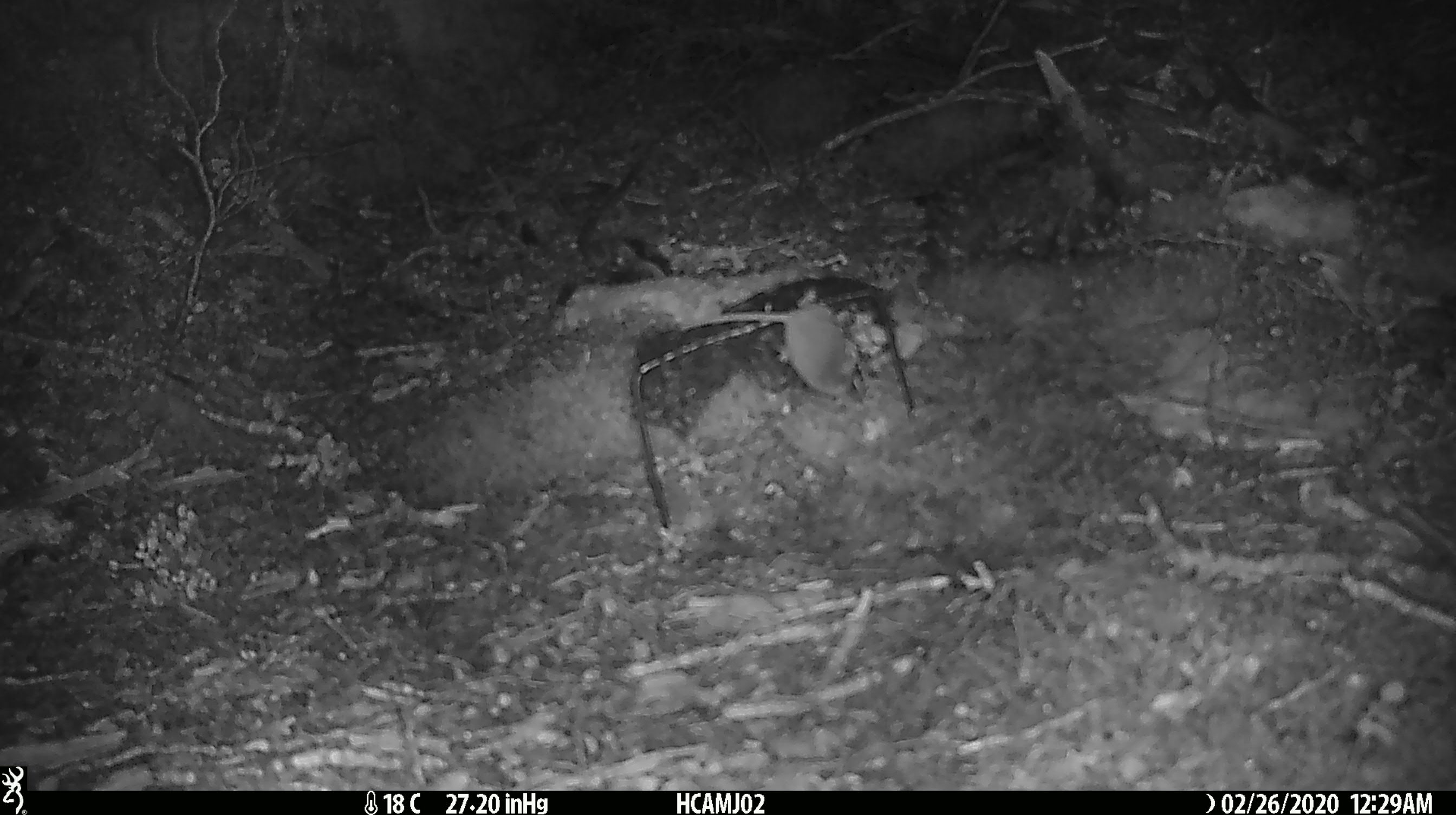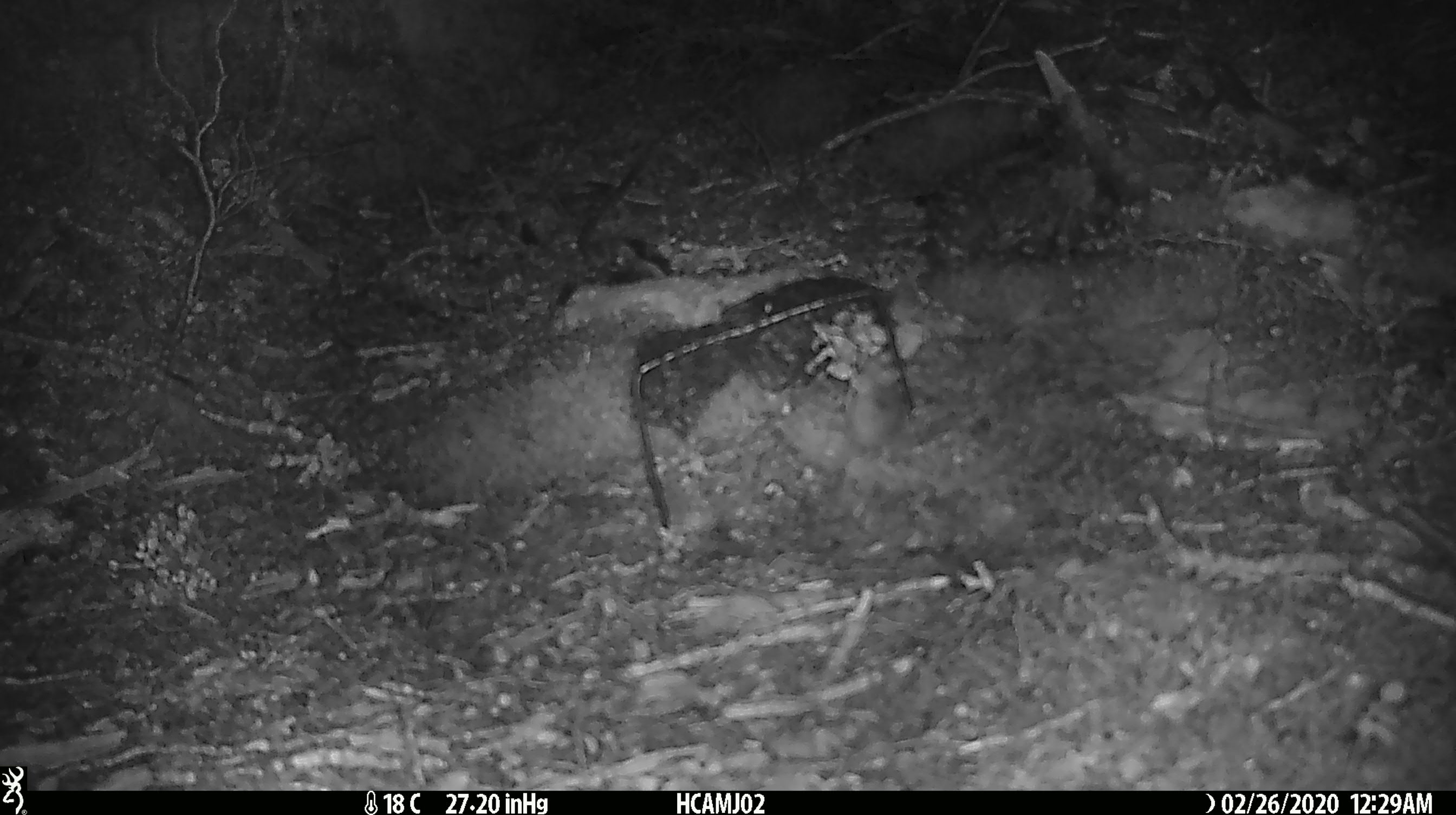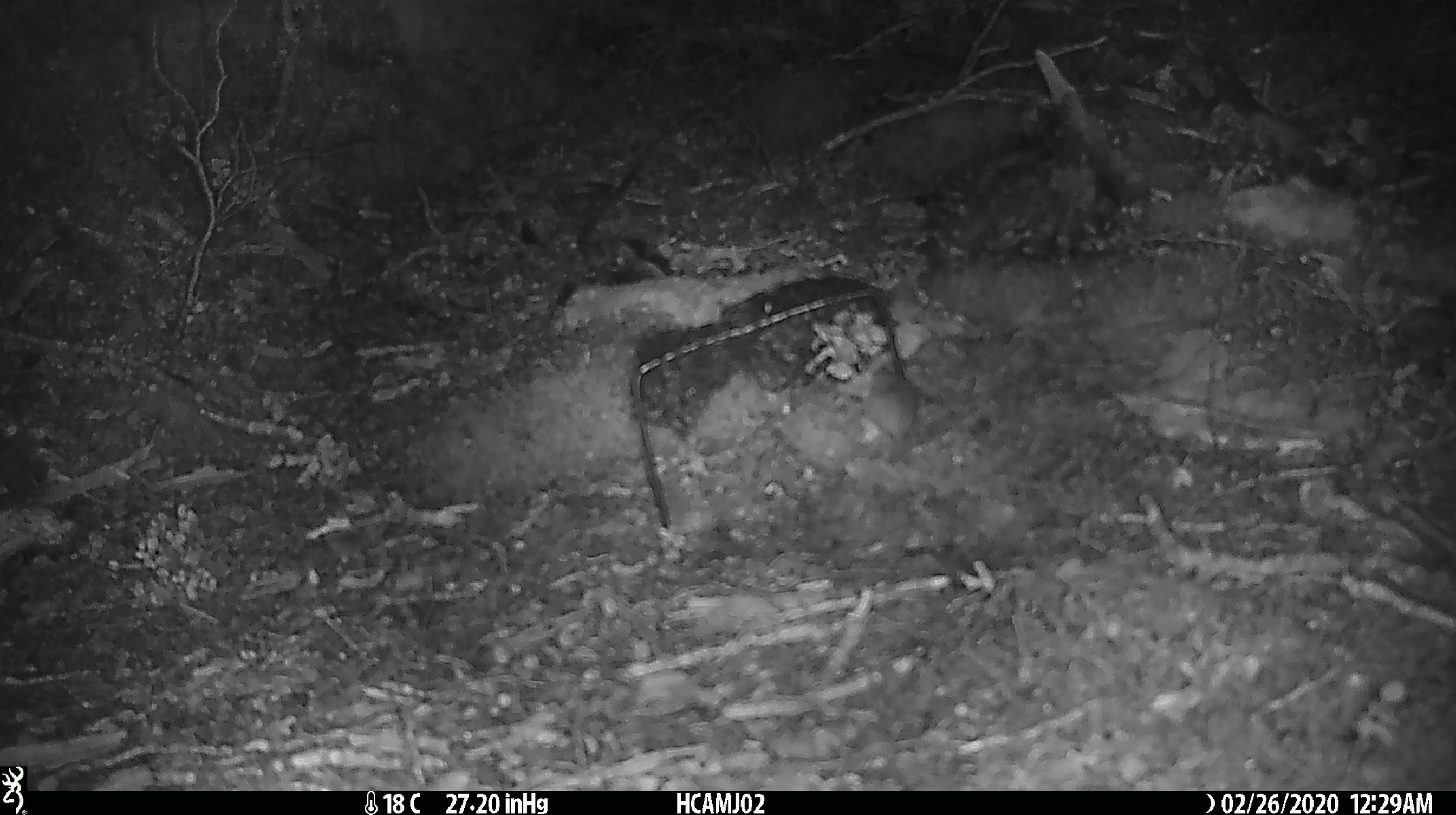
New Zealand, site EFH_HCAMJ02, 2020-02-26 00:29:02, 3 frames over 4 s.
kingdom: Animalia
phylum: Chordata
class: Mammalia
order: Rodentia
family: Muridae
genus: Mus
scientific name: Mus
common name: mouse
Mouse (Mus).